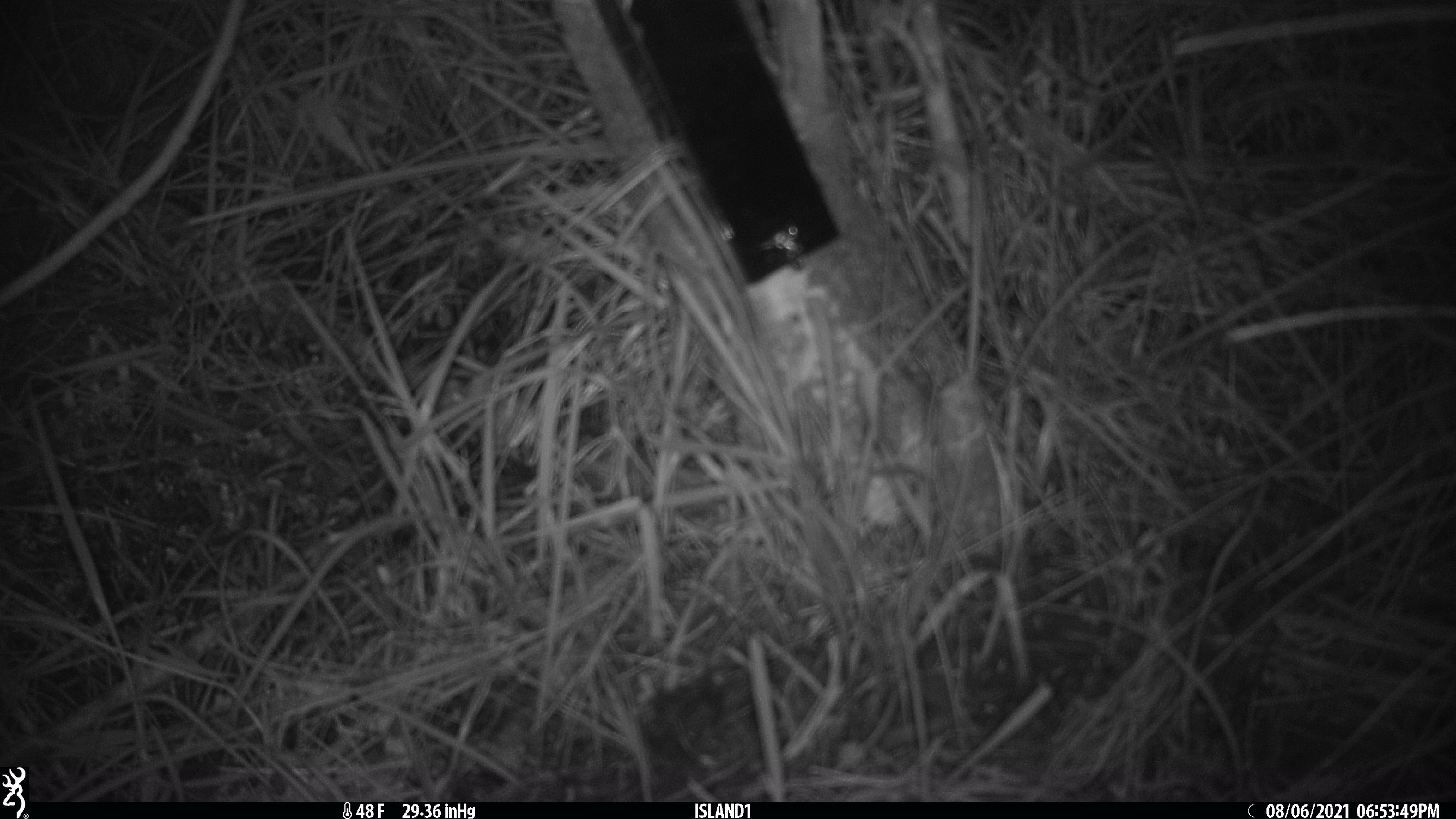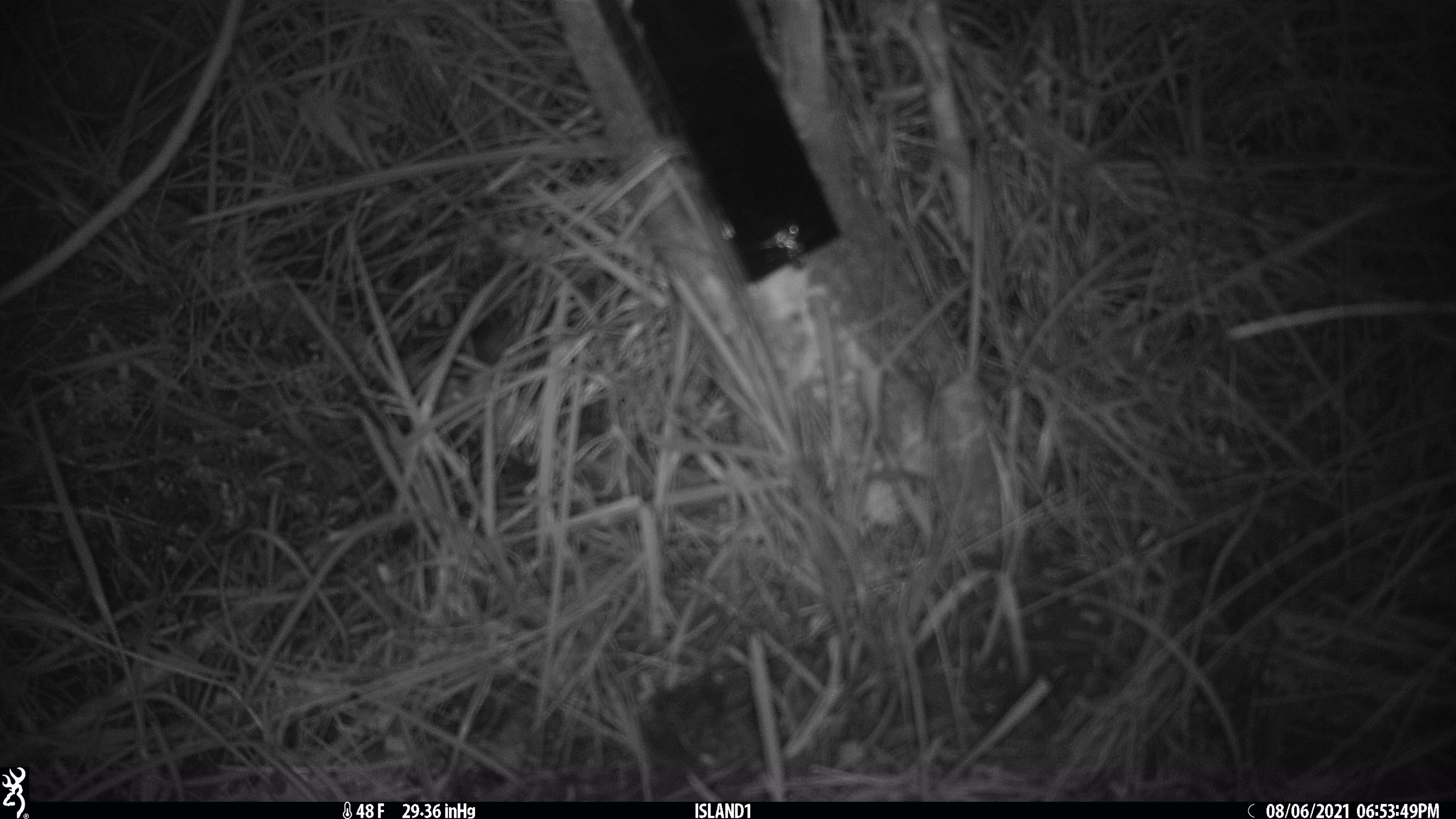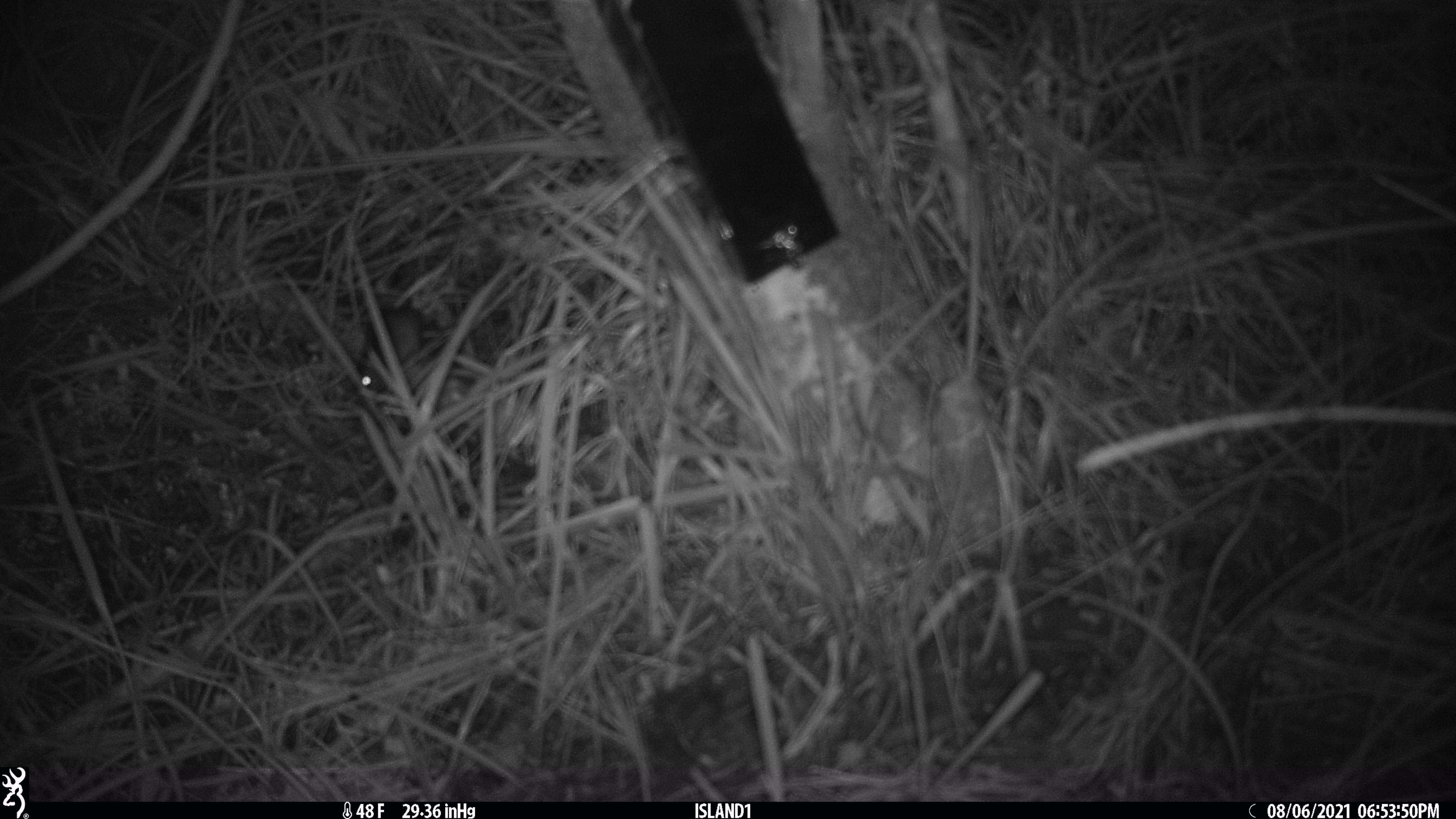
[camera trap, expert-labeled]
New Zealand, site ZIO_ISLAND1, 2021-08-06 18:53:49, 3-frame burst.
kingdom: Animalia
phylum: Chordata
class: Mammalia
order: Rodentia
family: Muridae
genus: Mus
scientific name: Mus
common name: mouse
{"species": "mouse (Mus)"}